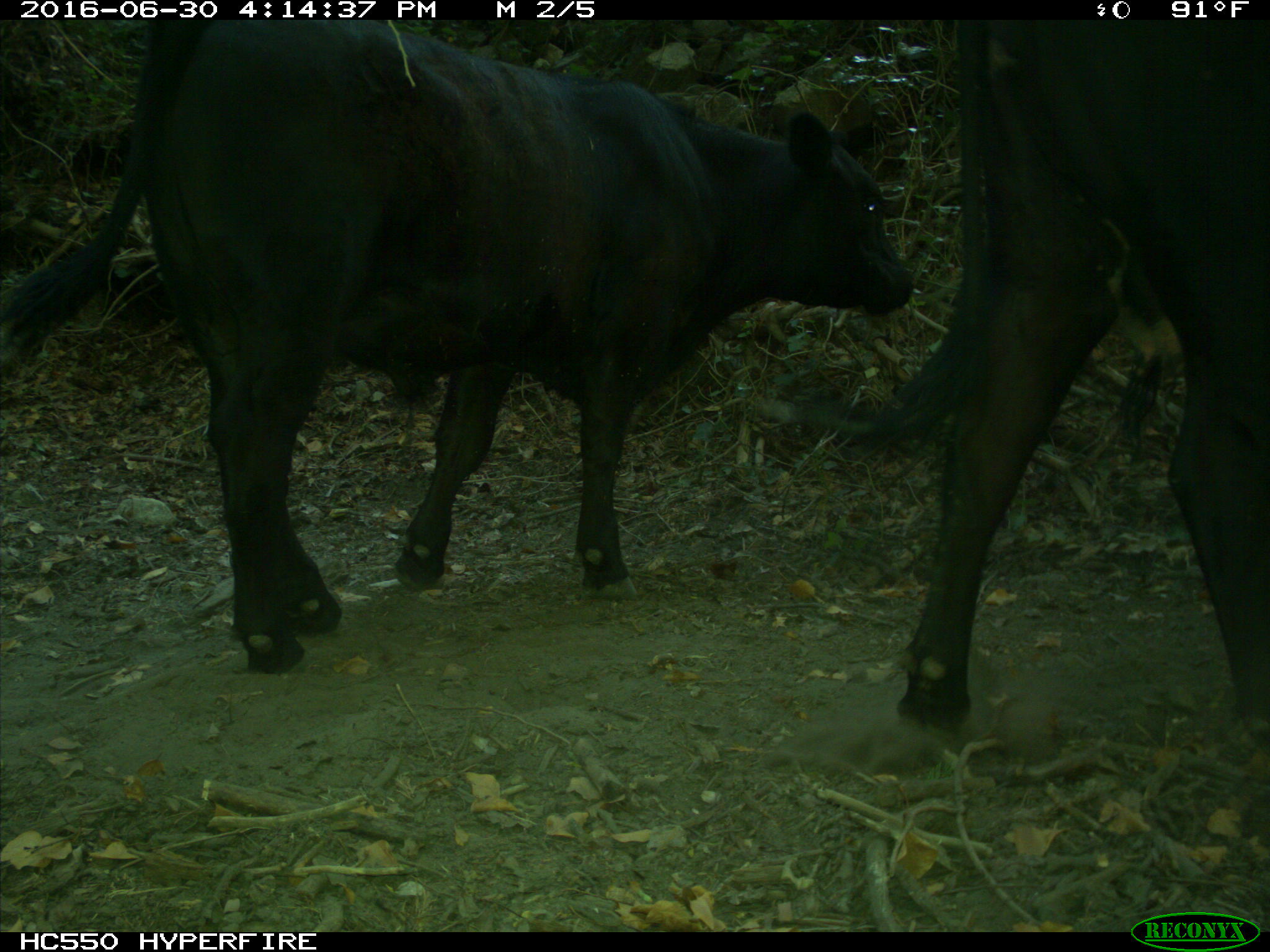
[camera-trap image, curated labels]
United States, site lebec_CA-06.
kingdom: Animalia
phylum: Chordata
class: Mammalia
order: Artiodactyla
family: Bovidae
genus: Bos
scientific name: Bos taurus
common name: domestic cow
Bos taurus (domestic cow).